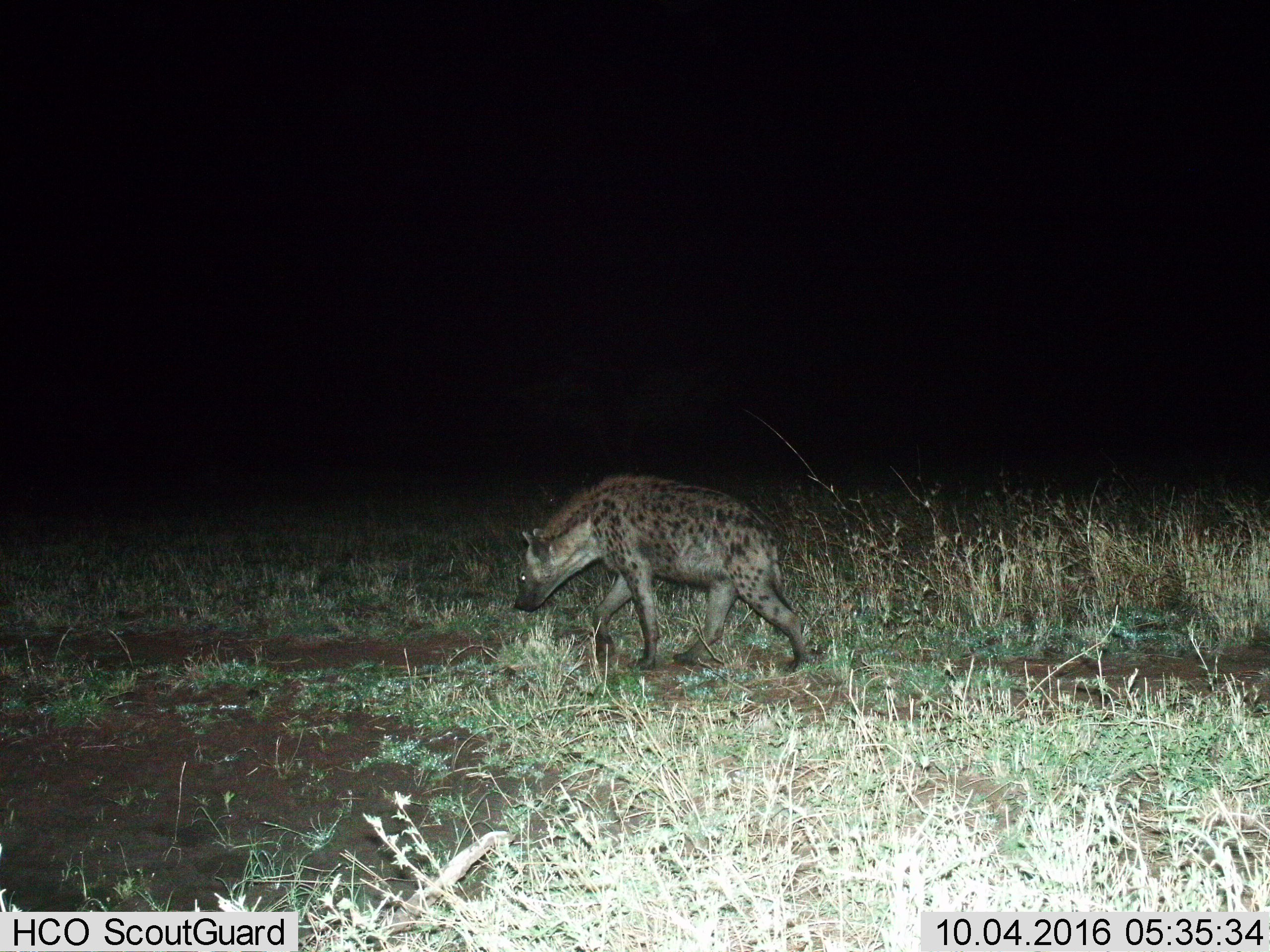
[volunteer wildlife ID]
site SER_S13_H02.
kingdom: Animalia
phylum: Chordata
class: Mammalia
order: Carnivora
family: Hyaenidae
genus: Crocuta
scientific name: Crocuta crocuta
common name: spotted hyena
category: hyenaspotted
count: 1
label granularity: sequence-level